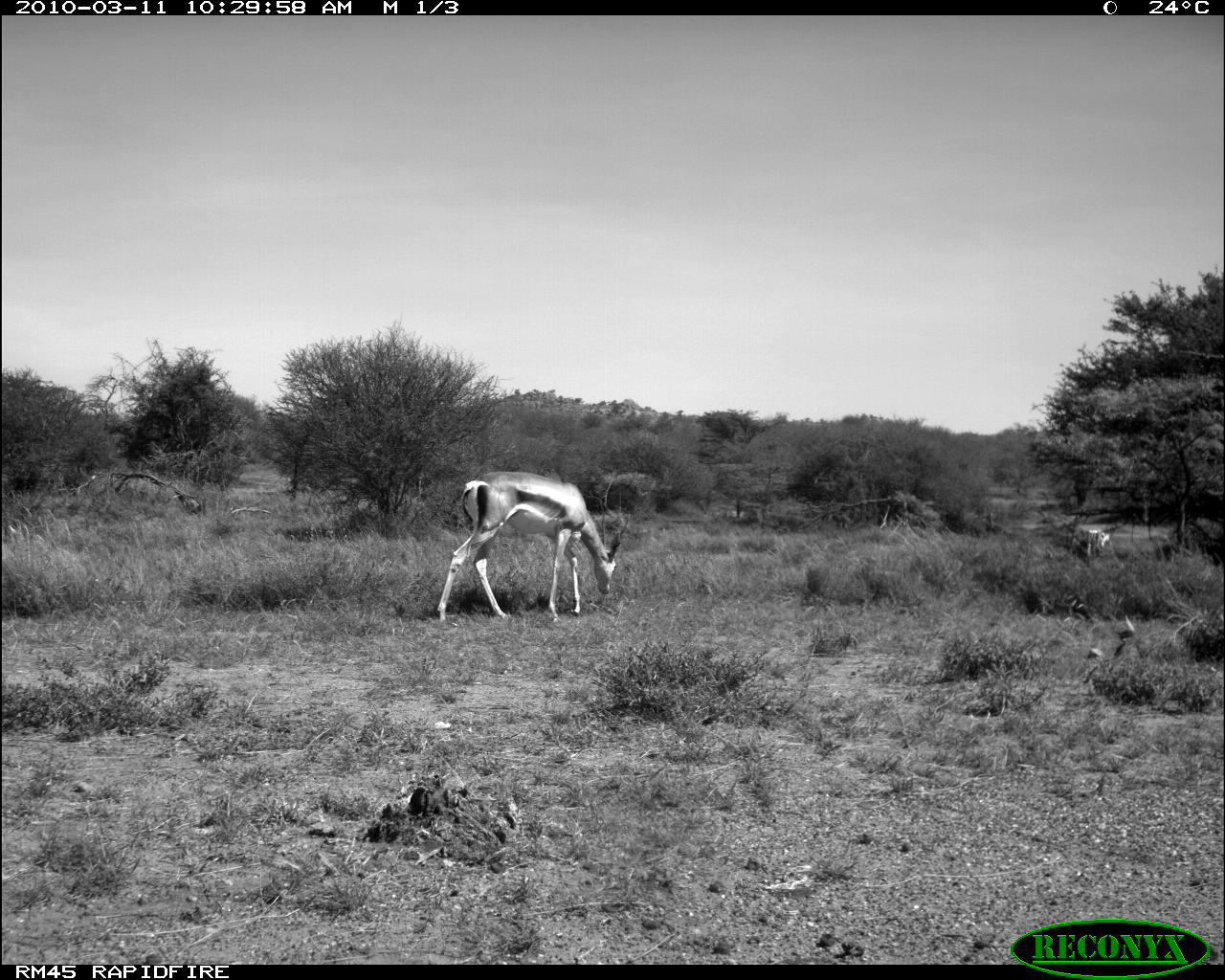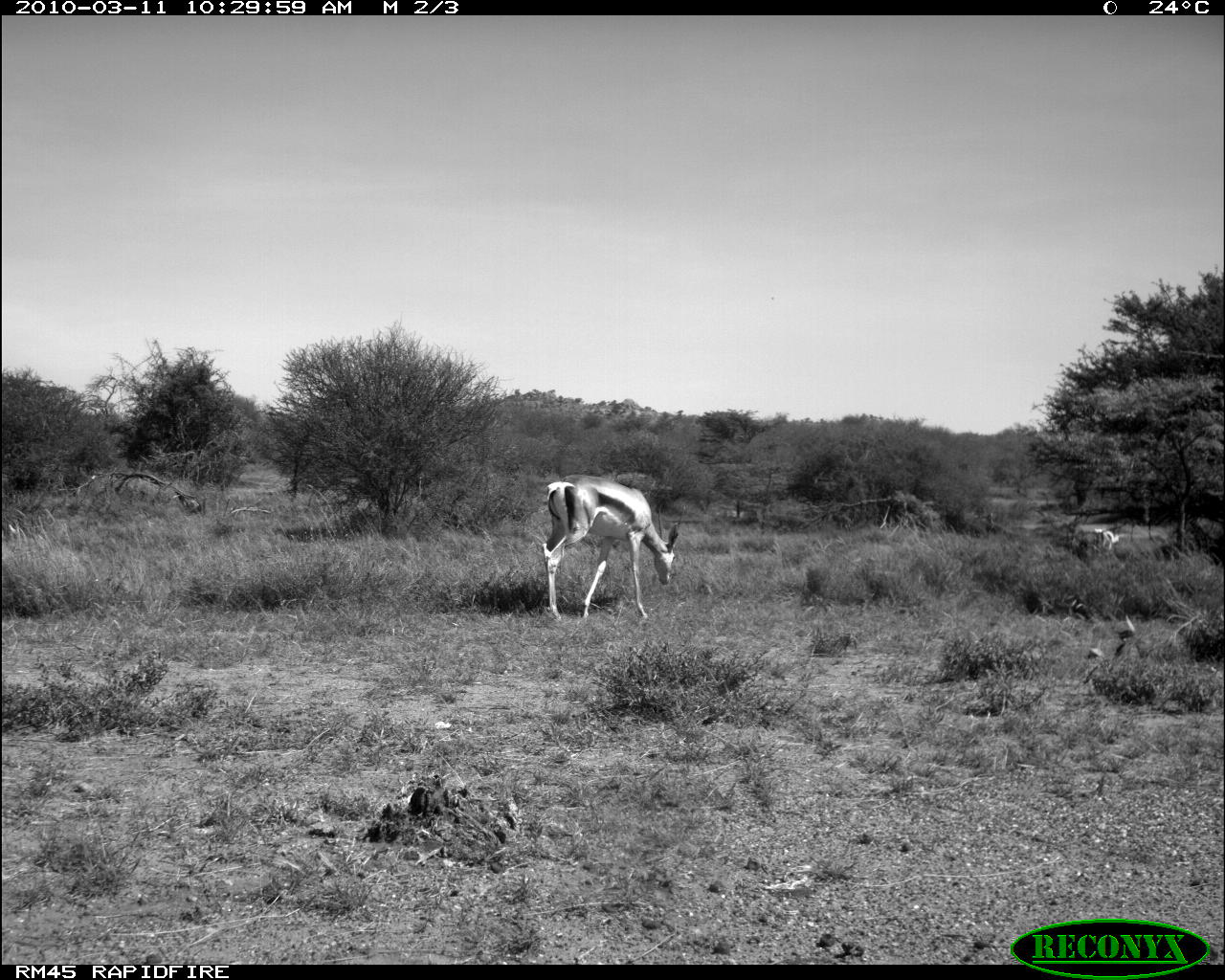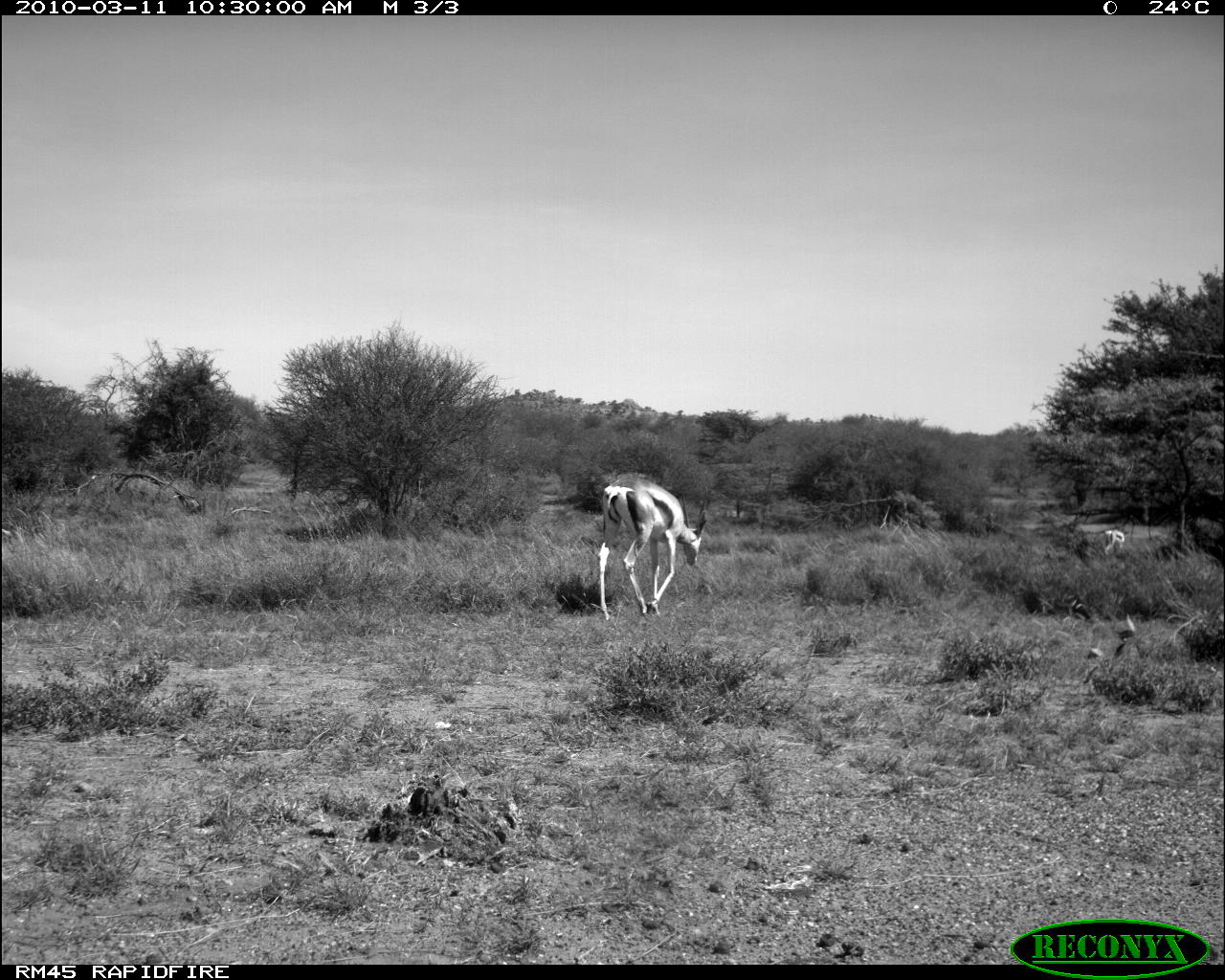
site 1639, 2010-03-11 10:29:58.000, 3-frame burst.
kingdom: Animalia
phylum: Chordata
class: Mammalia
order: Artiodactyla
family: Bovidae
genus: Nanger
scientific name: Nanger granti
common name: grant's gazelle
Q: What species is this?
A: Nanger granti (grant's gazelle).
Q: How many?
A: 2.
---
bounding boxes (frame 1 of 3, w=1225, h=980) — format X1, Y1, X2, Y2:
nanger granti: 434, 470, 622, 620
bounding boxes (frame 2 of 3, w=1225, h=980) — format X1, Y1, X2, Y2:
nanger granti: 541, 472, 681, 624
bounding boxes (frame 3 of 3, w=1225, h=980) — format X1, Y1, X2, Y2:
nanger granti: 596, 471, 707, 619; 1101, 529, 1125, 557